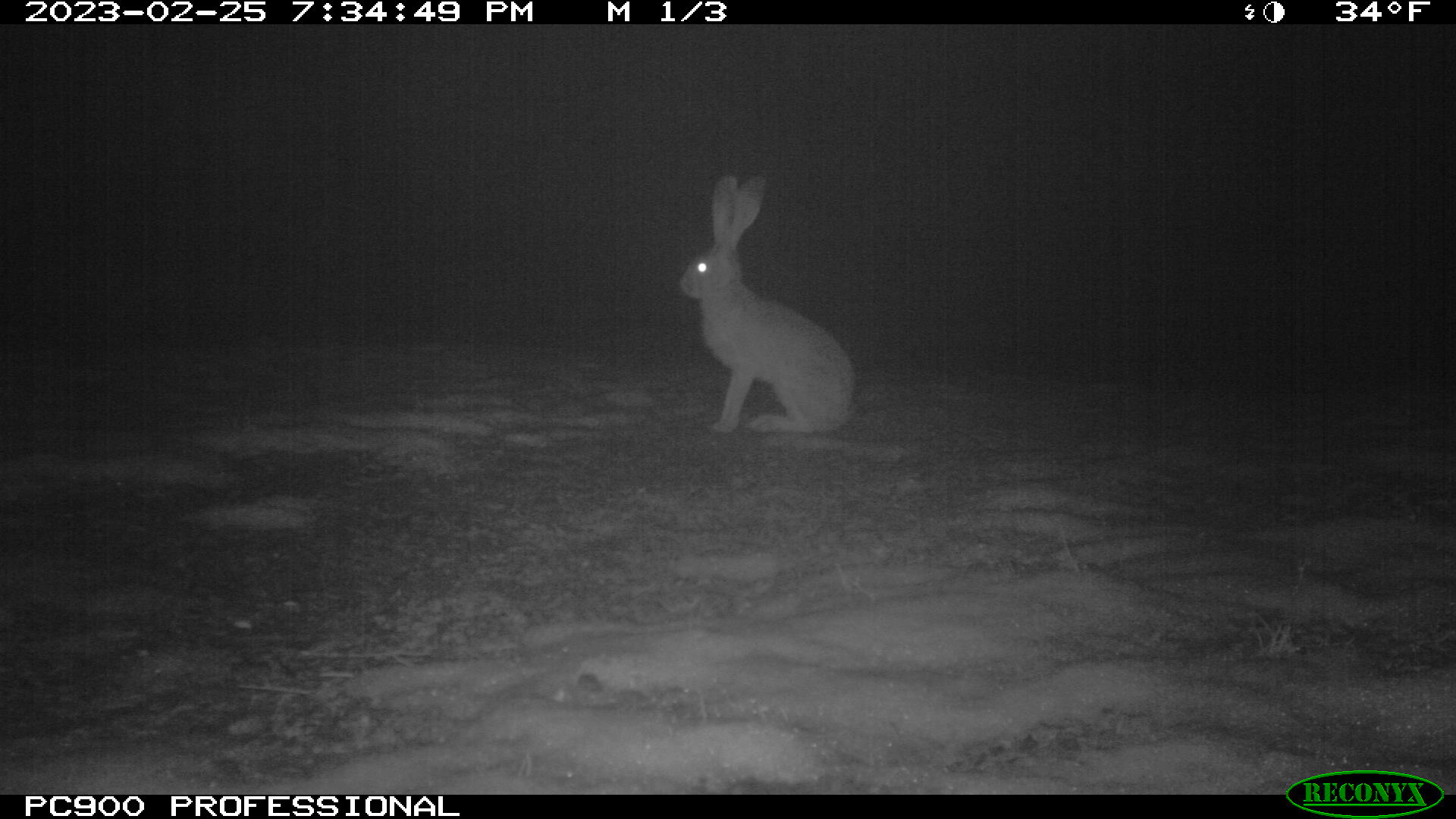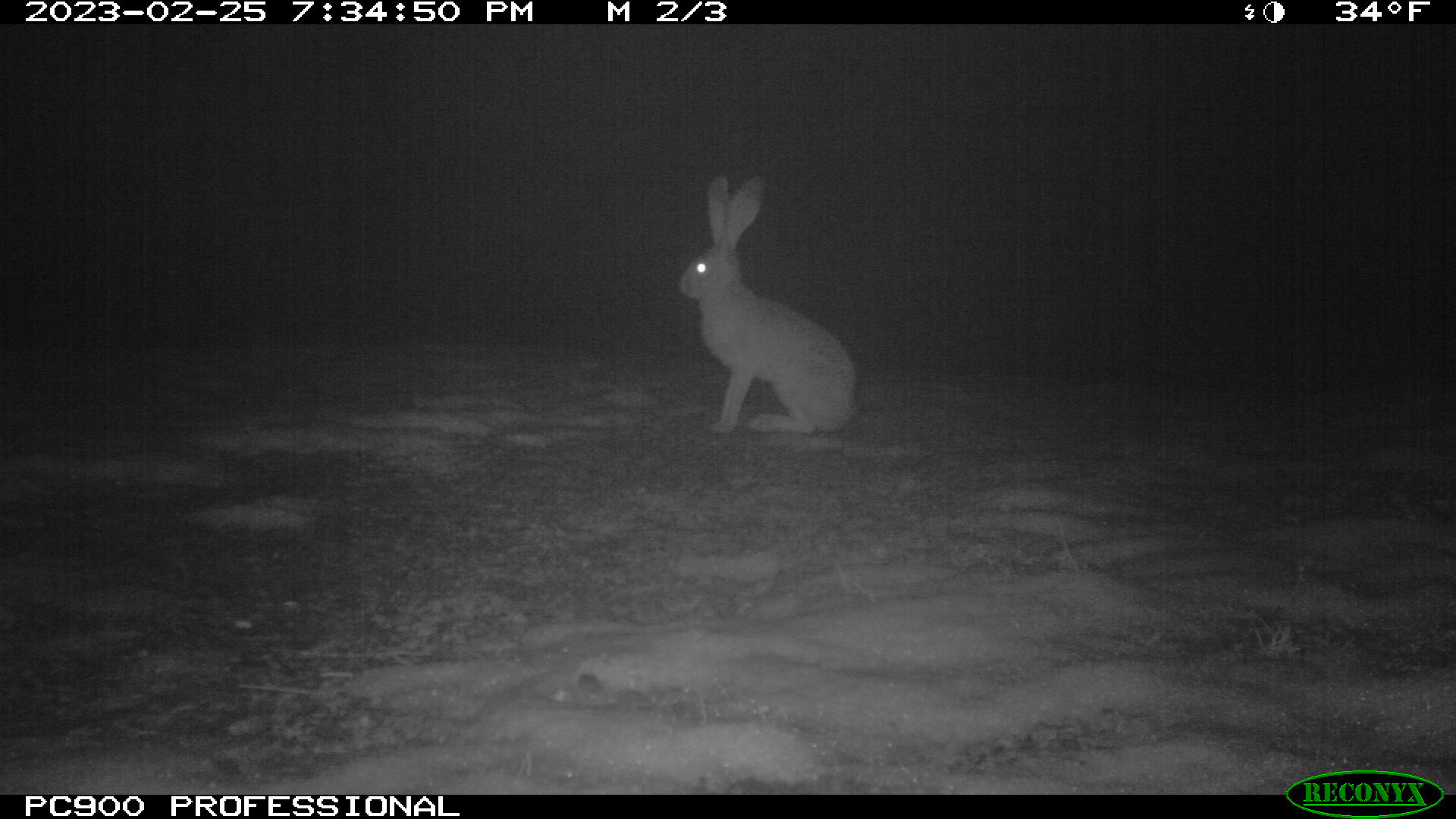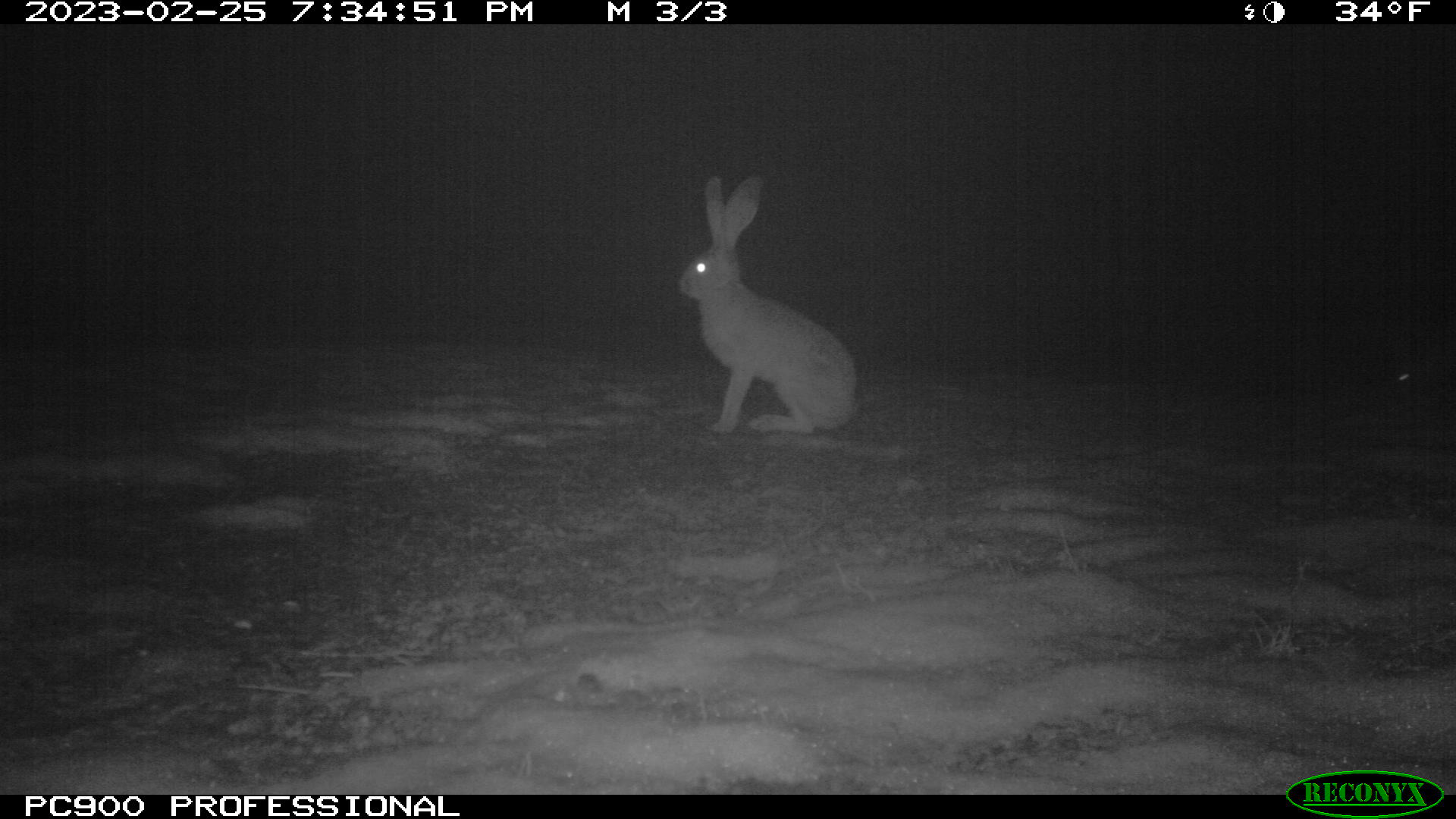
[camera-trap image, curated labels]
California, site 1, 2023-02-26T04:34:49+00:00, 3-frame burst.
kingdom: Animalia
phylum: Chordata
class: Mammalia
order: Lagomorpha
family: Leporidae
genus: Lepus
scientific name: Lepus californicus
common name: black-tailed jackrabbit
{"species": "black-tailed jackrabbit (Lepus californicus)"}